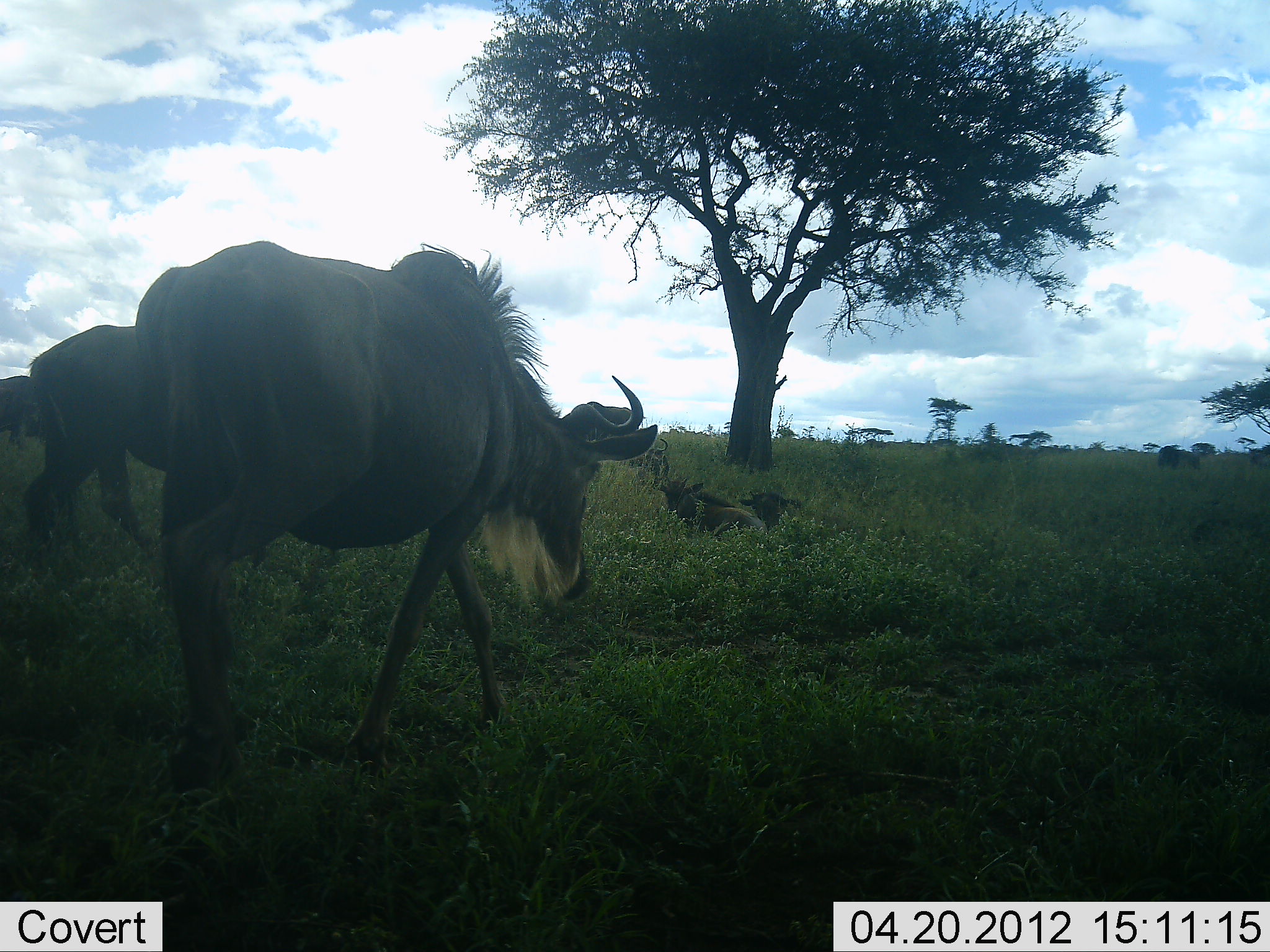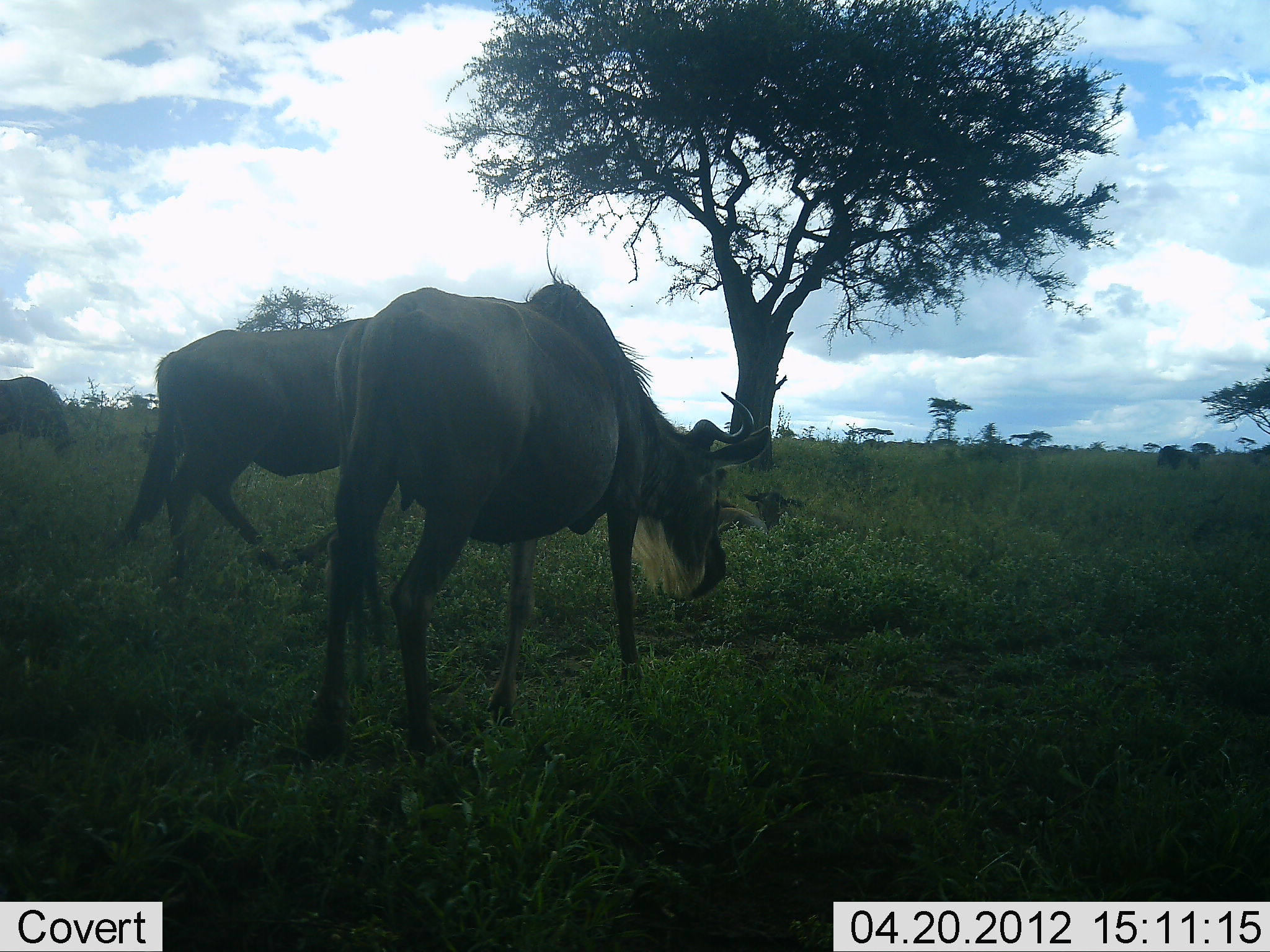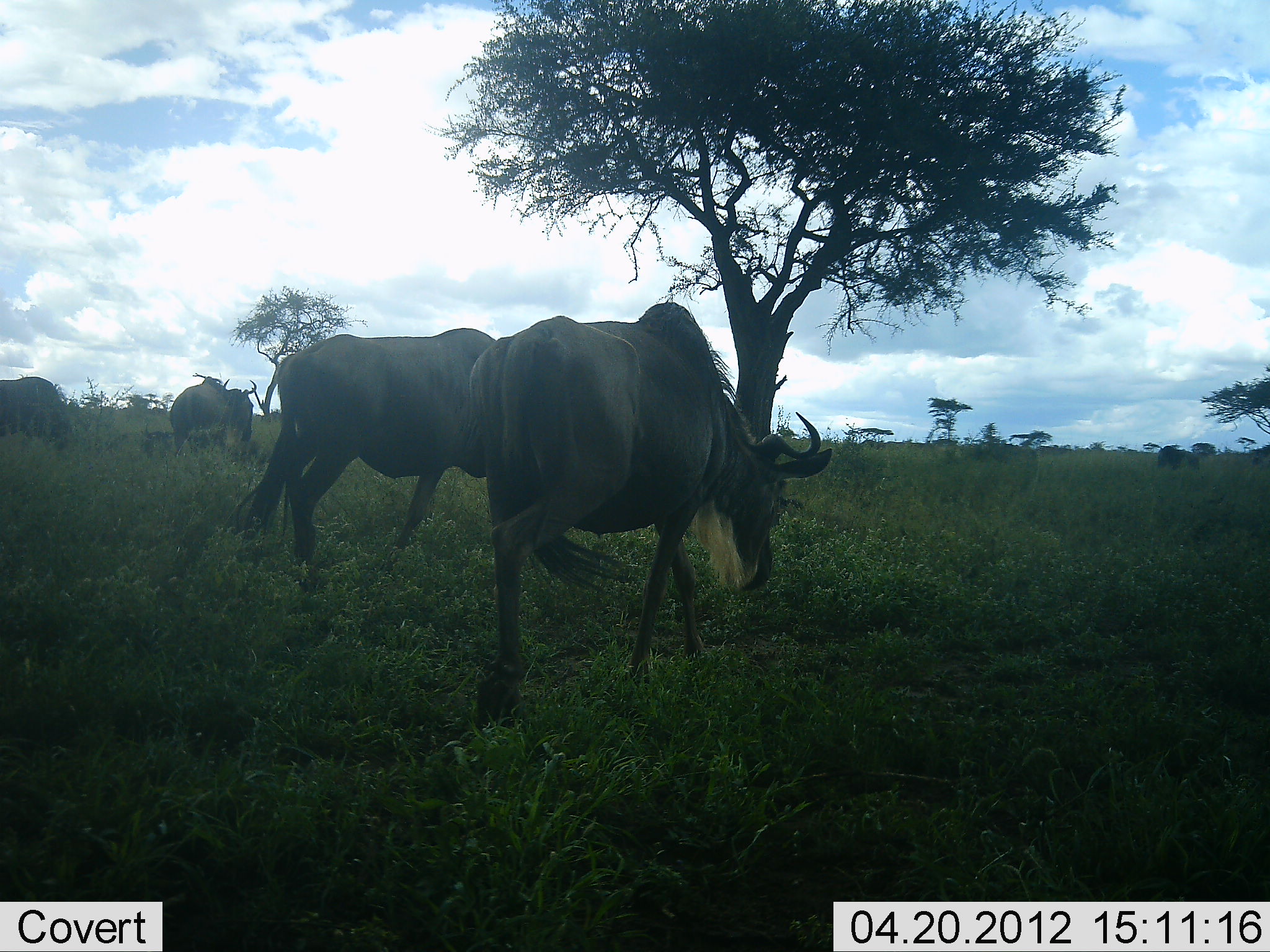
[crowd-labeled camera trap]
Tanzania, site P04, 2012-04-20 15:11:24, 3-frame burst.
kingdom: Animalia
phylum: Chordata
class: Mammalia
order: Artiodactyla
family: Bovidae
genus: Connochaetes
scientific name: Connochaetes taurinus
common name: blue wildebeest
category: wildebeest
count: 5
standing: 27%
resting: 53%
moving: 80%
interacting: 0%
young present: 13%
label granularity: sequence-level